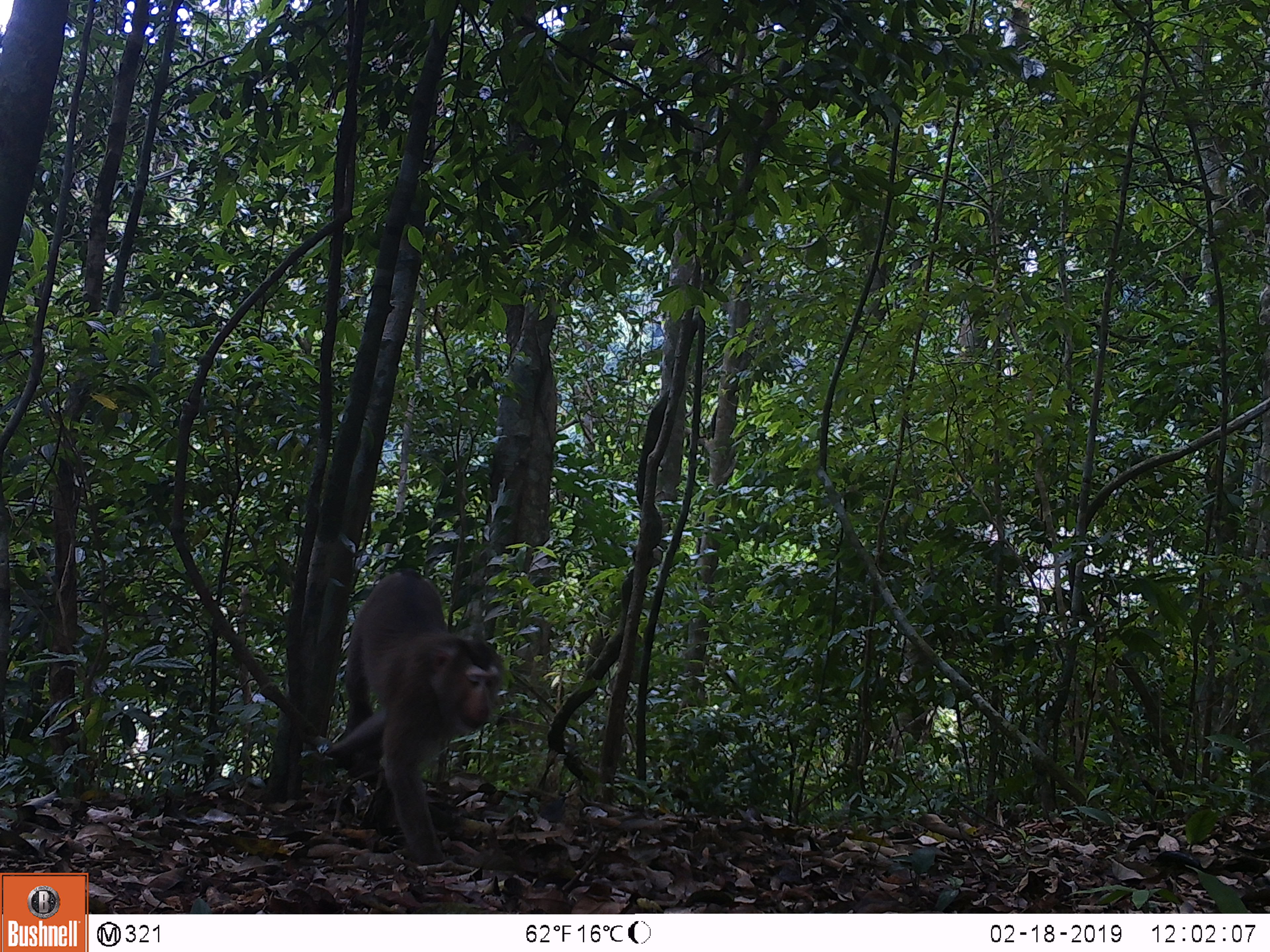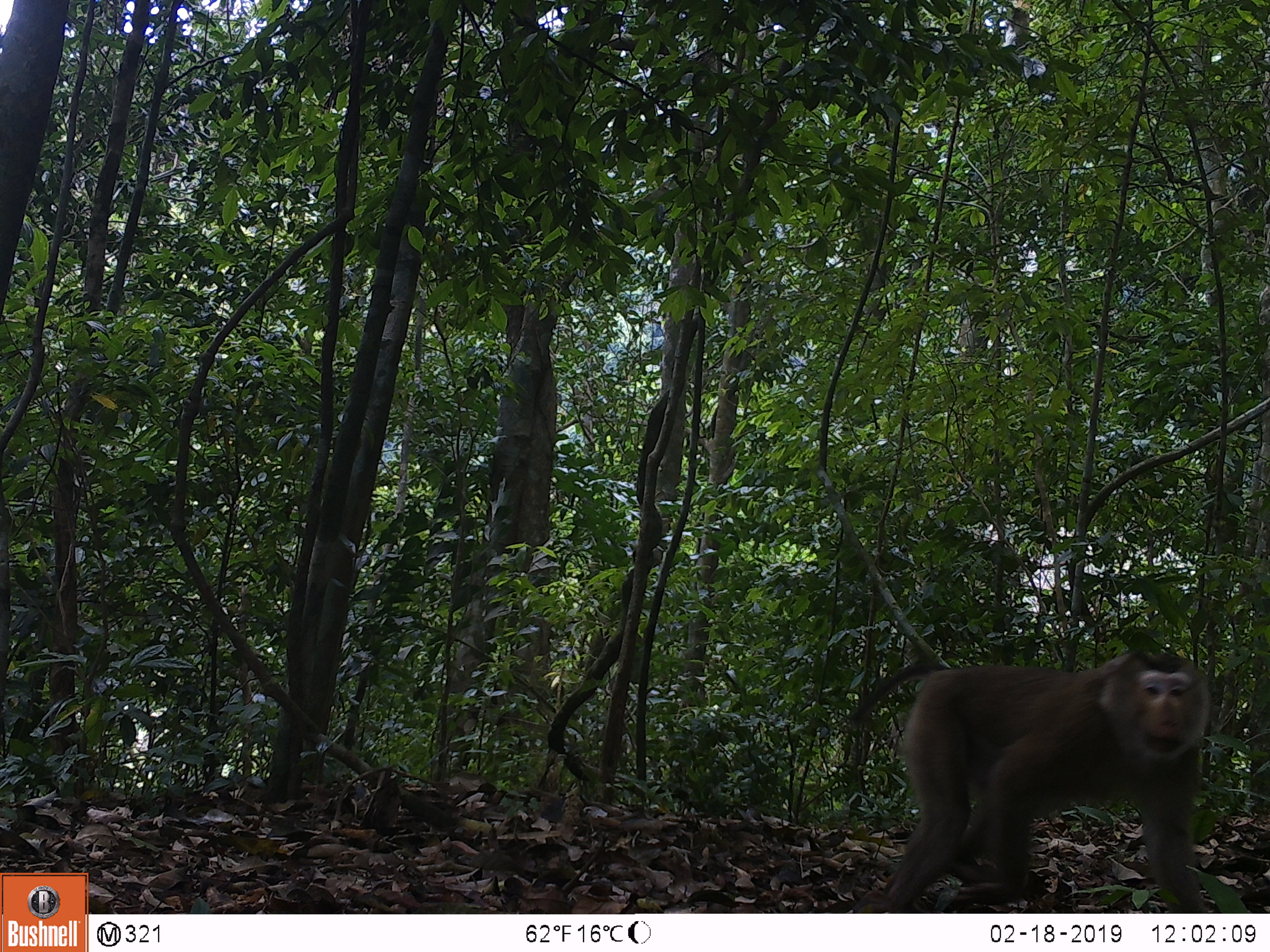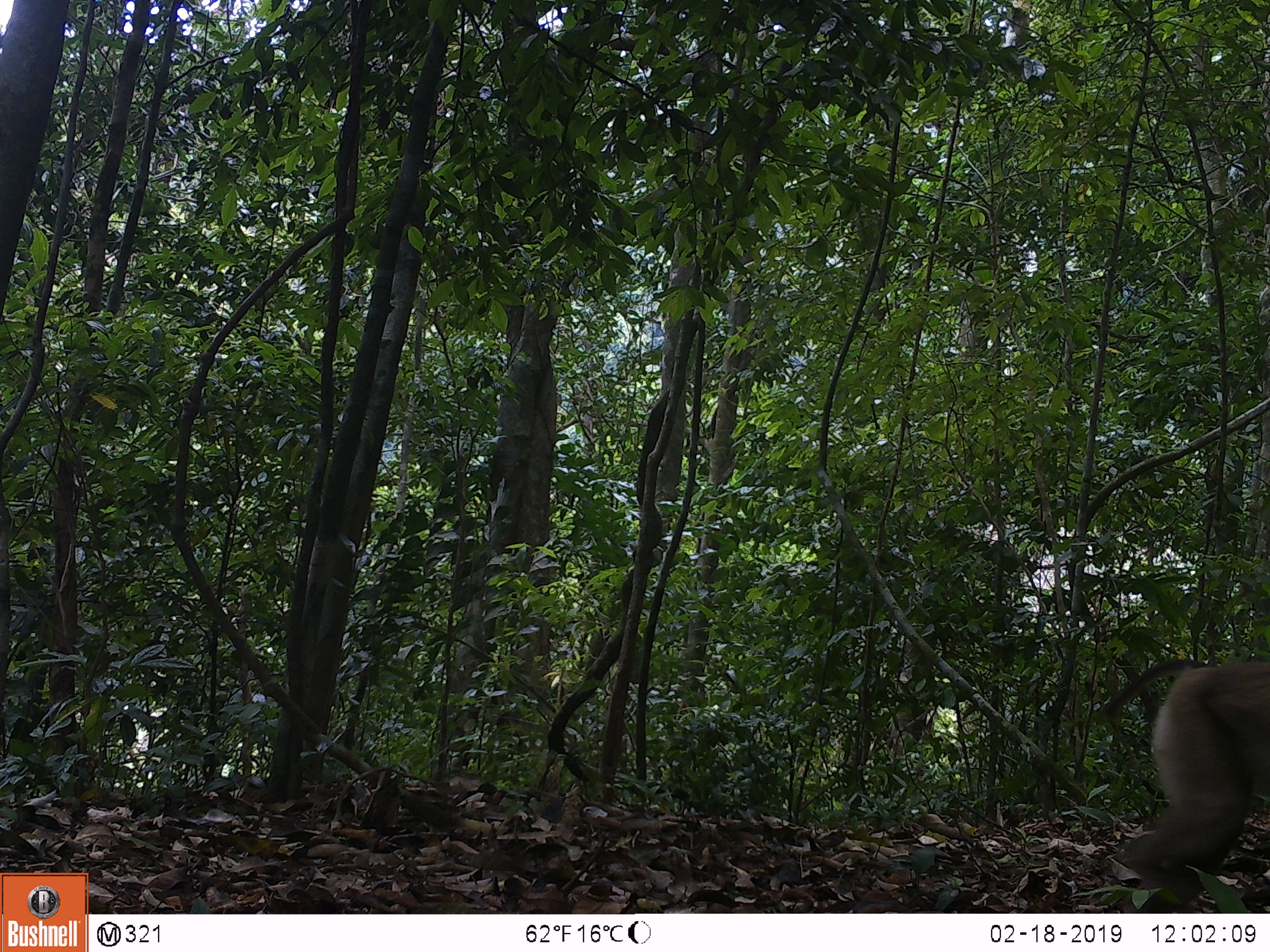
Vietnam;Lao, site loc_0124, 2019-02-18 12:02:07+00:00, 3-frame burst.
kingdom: Animalia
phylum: Chordata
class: Mammalia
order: Primates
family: Cercopithecidae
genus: Macaca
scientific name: Macaca nemestrina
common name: pig-tailed macaque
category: pig tailed macaque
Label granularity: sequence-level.